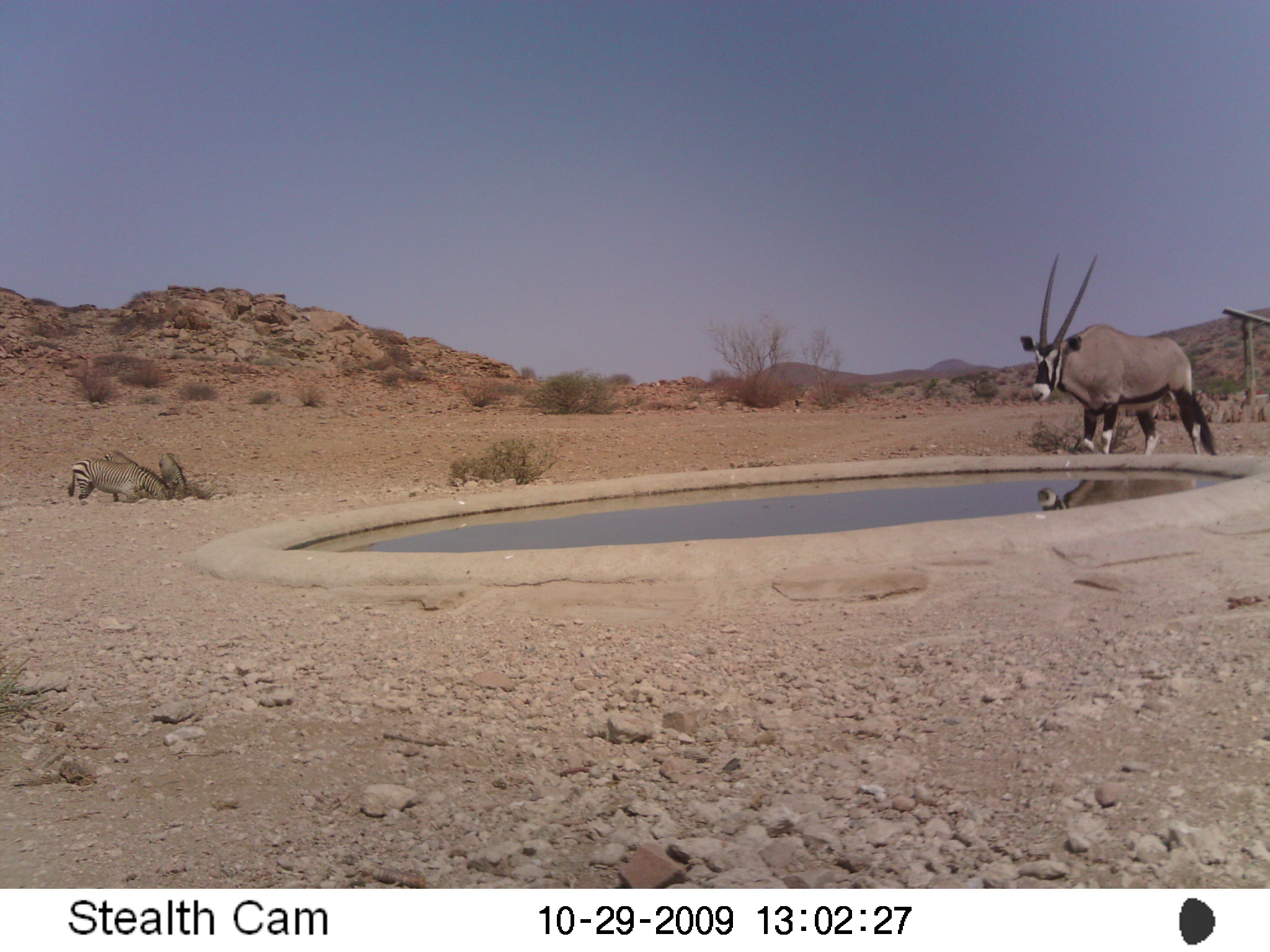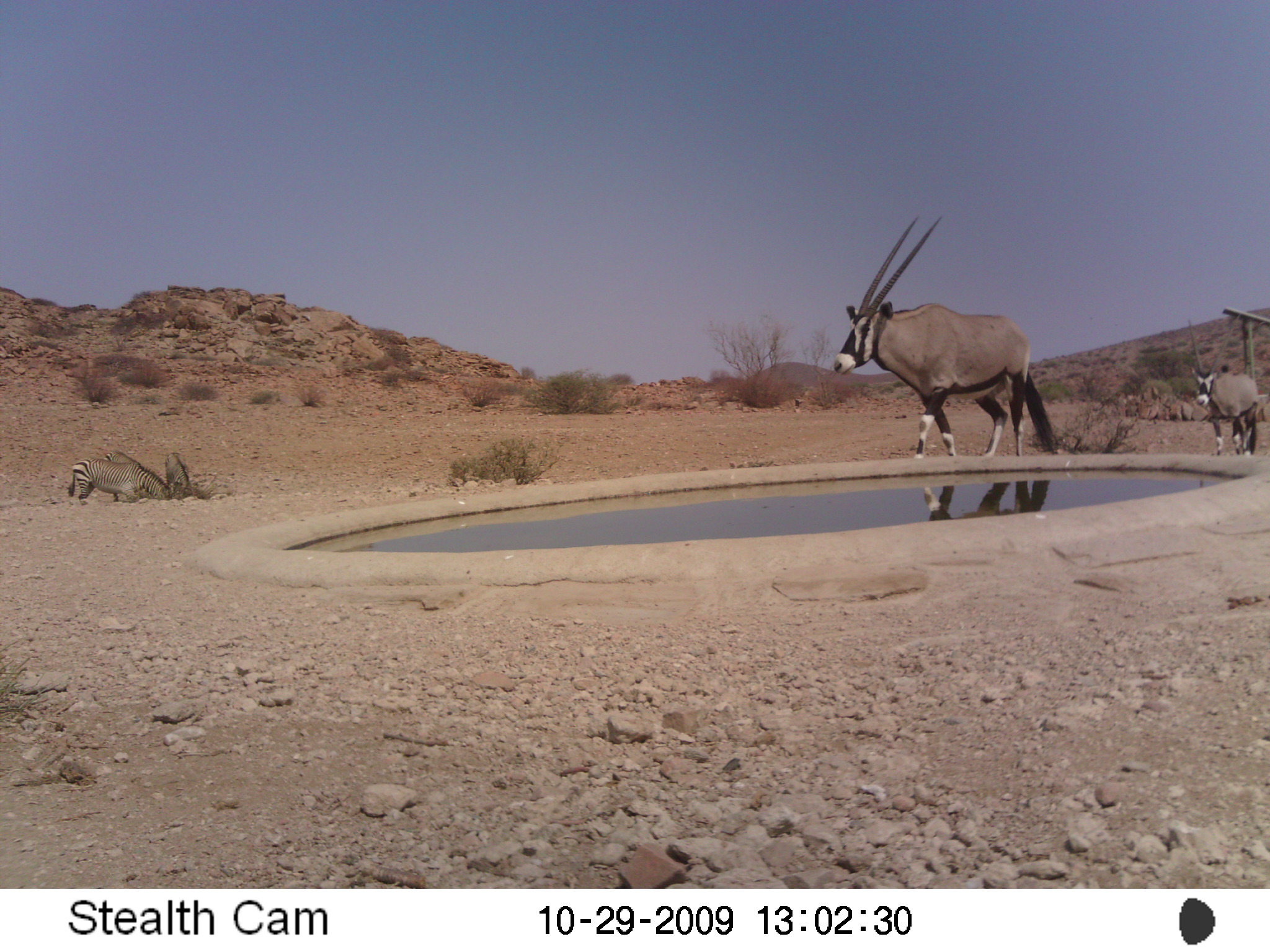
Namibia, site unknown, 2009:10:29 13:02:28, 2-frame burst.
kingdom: Animalia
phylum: Chordata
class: Mammalia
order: Artiodactyla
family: Bovidae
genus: Oryx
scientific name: Oryx gazella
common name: gemsbok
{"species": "Oryx gazella (gemsbok)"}